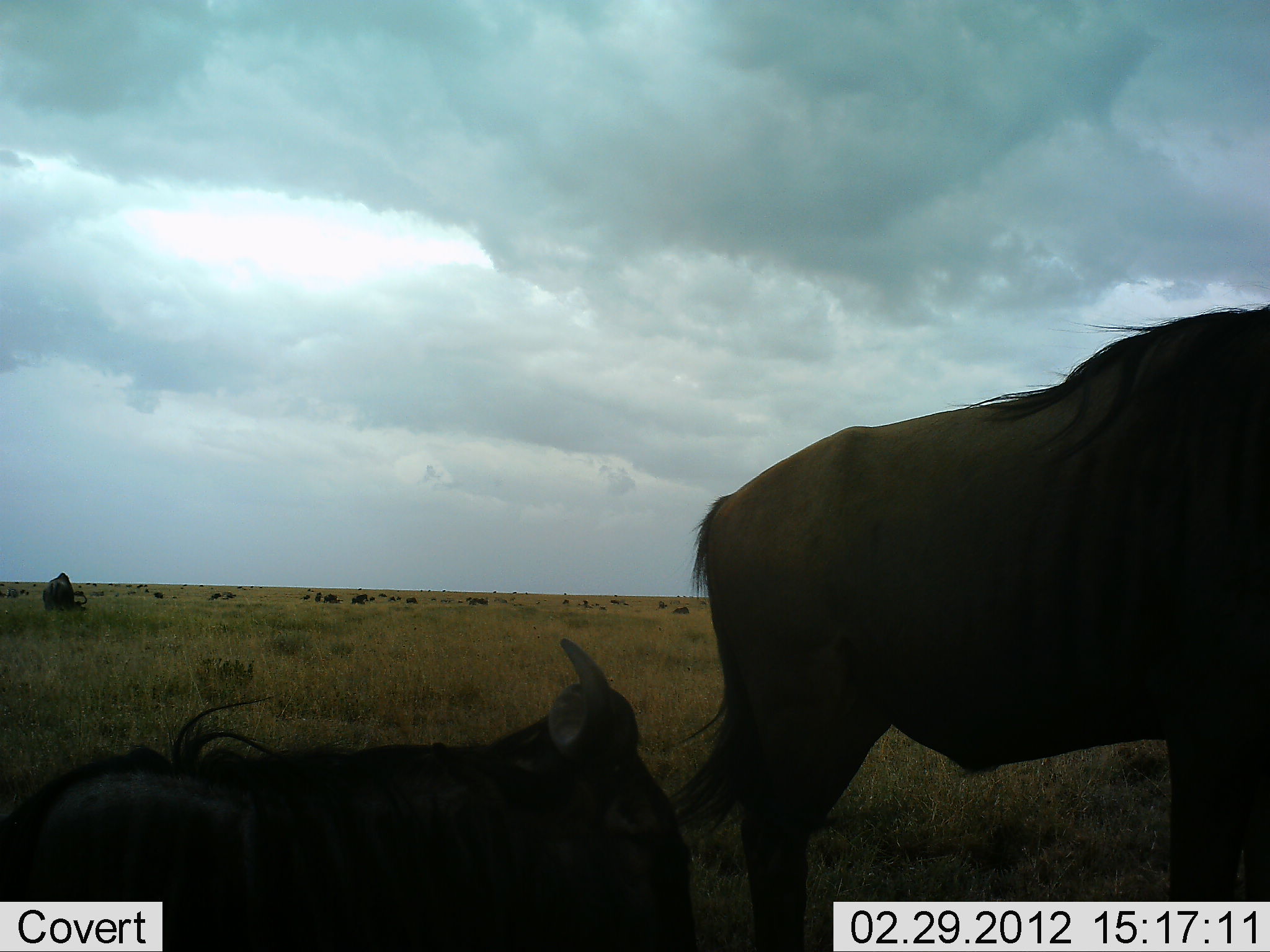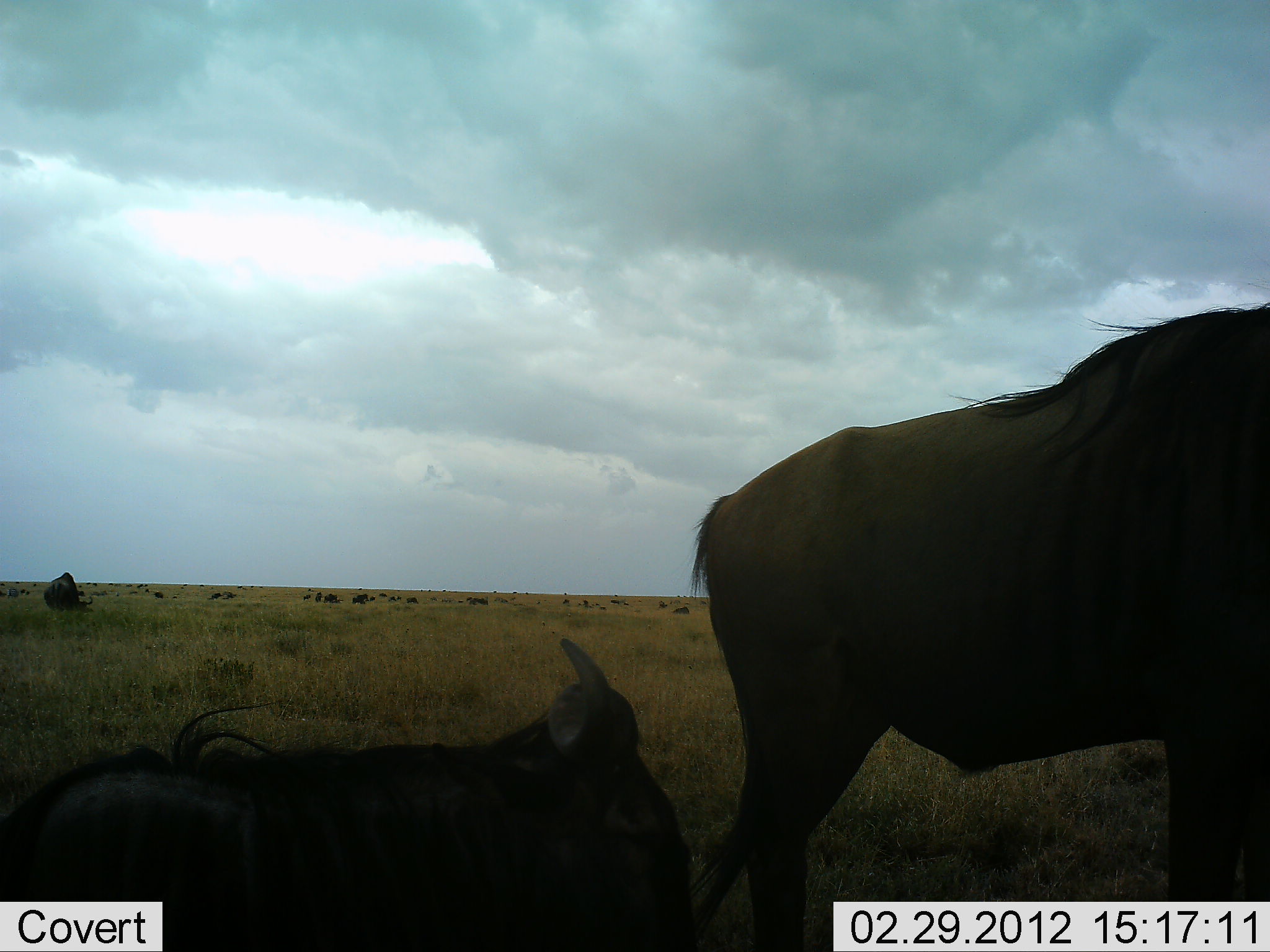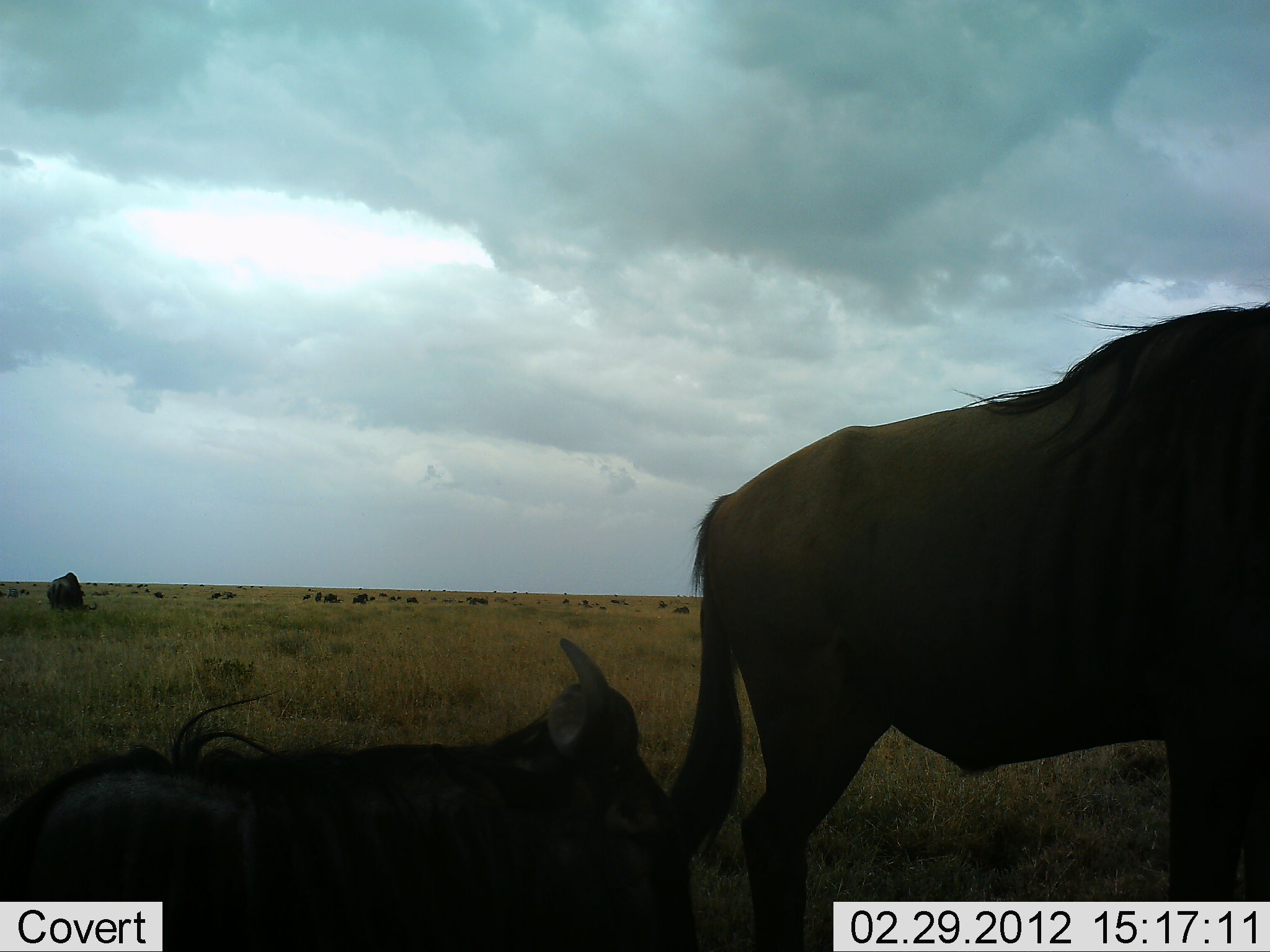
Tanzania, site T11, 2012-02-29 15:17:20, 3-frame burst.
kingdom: Animalia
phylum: Chordata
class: Mammalia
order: Artiodactyla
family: Bovidae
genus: Connochaetes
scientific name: Connochaetes taurinus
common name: blue wildebeest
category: wildebeest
Wildebeest (blue wildebeest) (Connochaetes taurinus), count 11-50. Behavior (volunteer vote fractions): standing 71%, resting 93%, moving 0%, interacting 0%. Young present (vote fraction): 7%. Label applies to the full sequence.